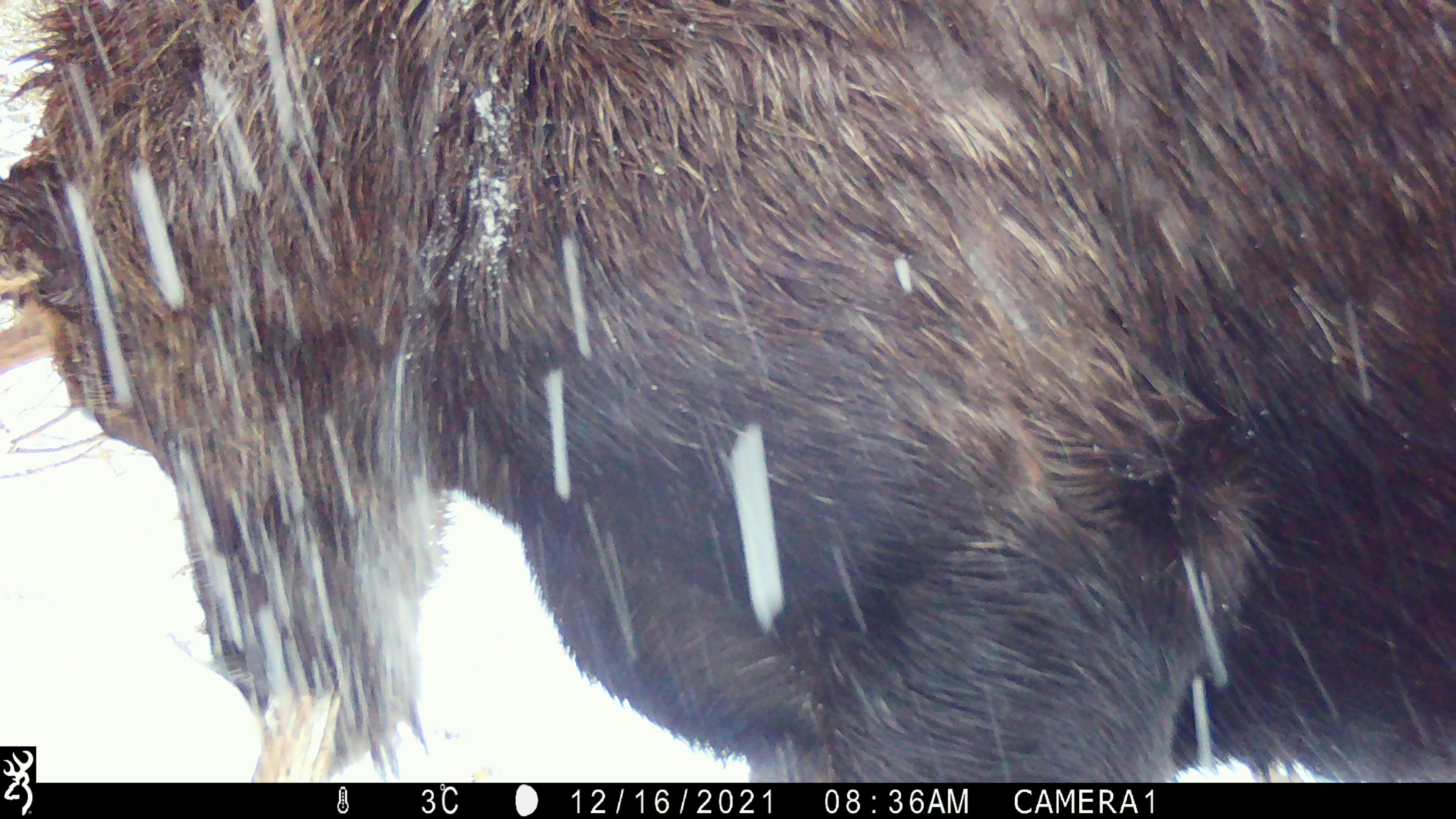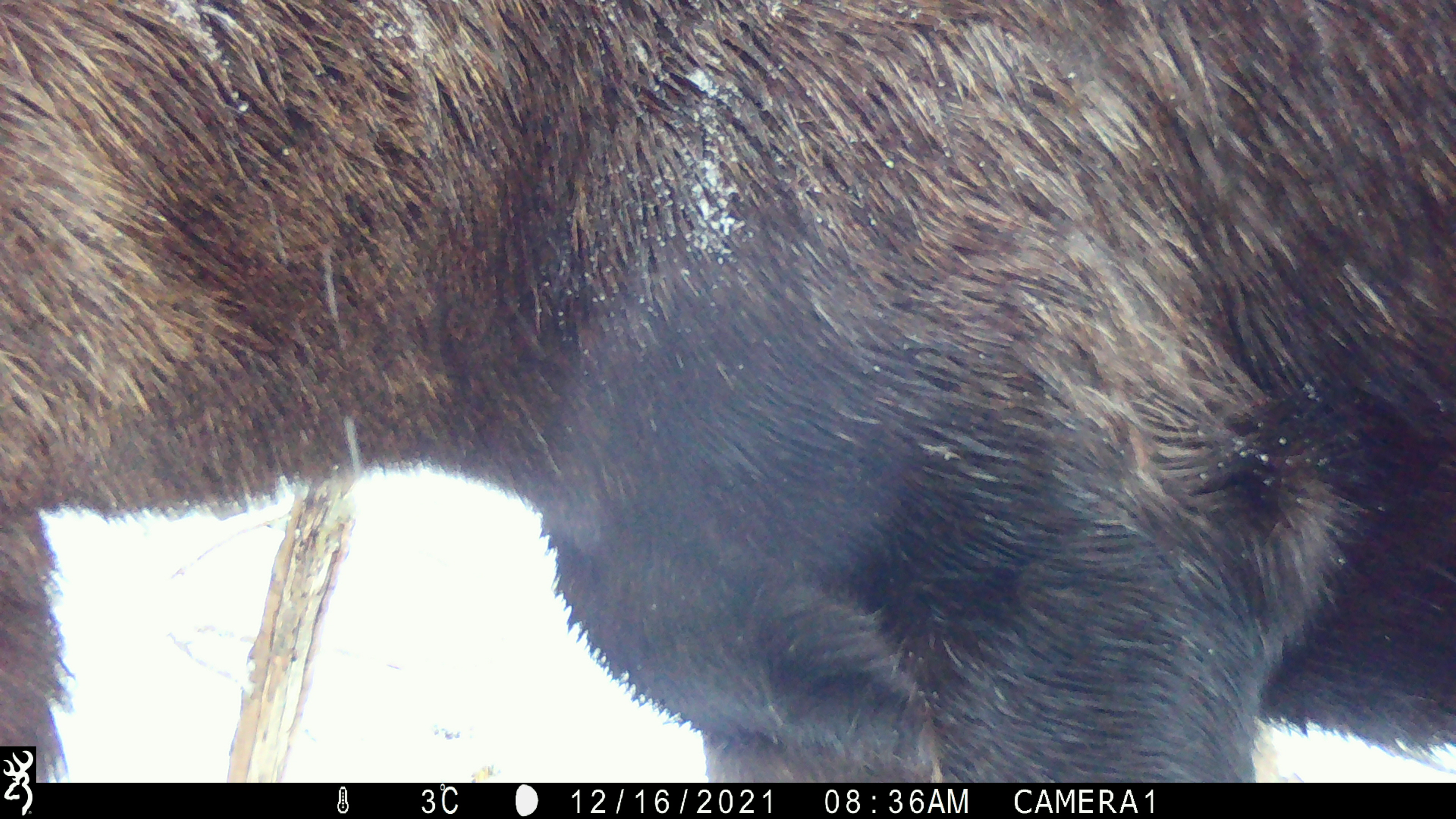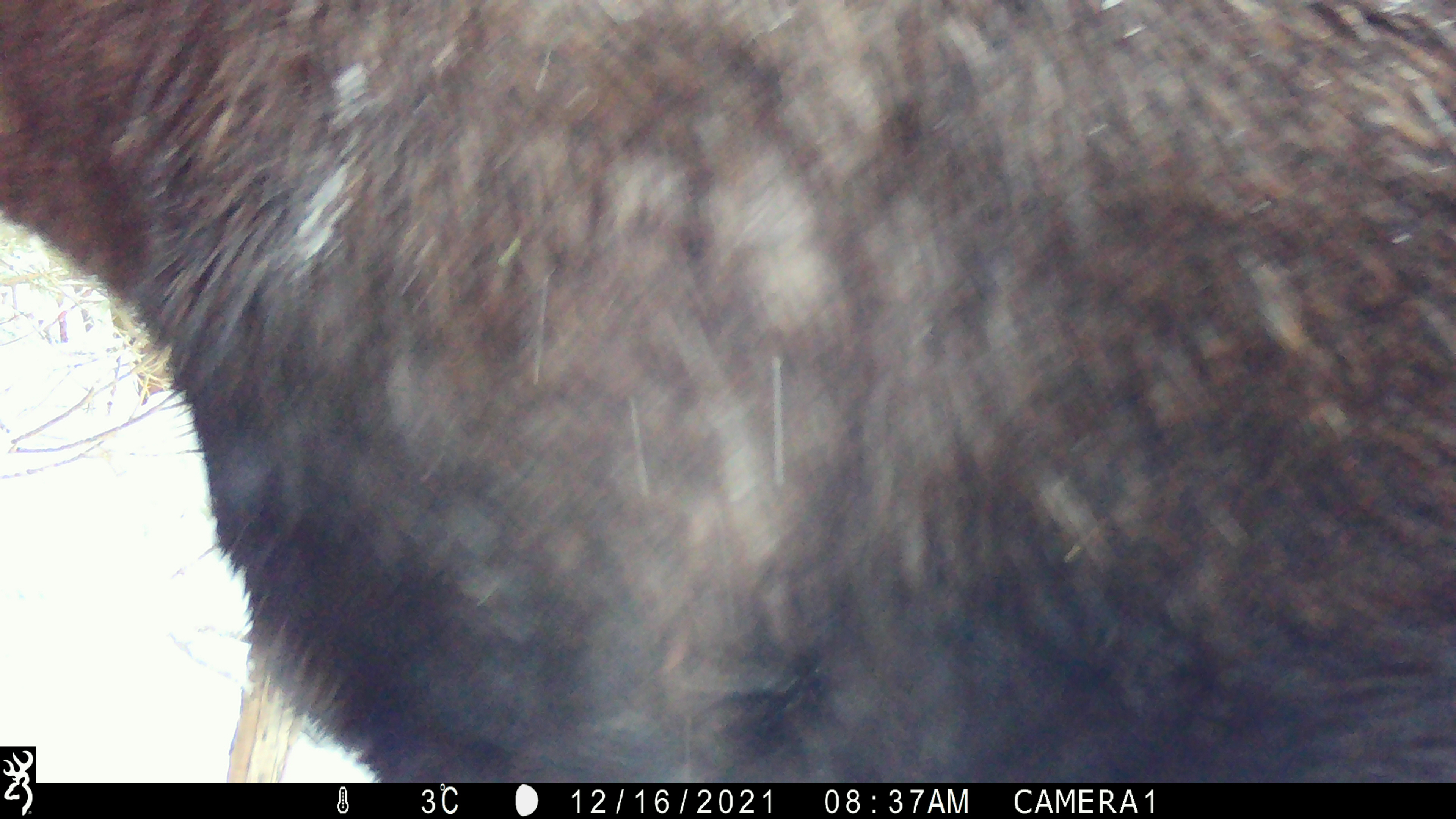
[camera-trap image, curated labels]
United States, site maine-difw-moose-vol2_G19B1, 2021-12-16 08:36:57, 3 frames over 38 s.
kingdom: Animalia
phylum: Chordata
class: Mammalia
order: Artiodactyla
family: Cervidae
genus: Alces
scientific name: Alces alces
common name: moose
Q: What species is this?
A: Moose (Alces alces).